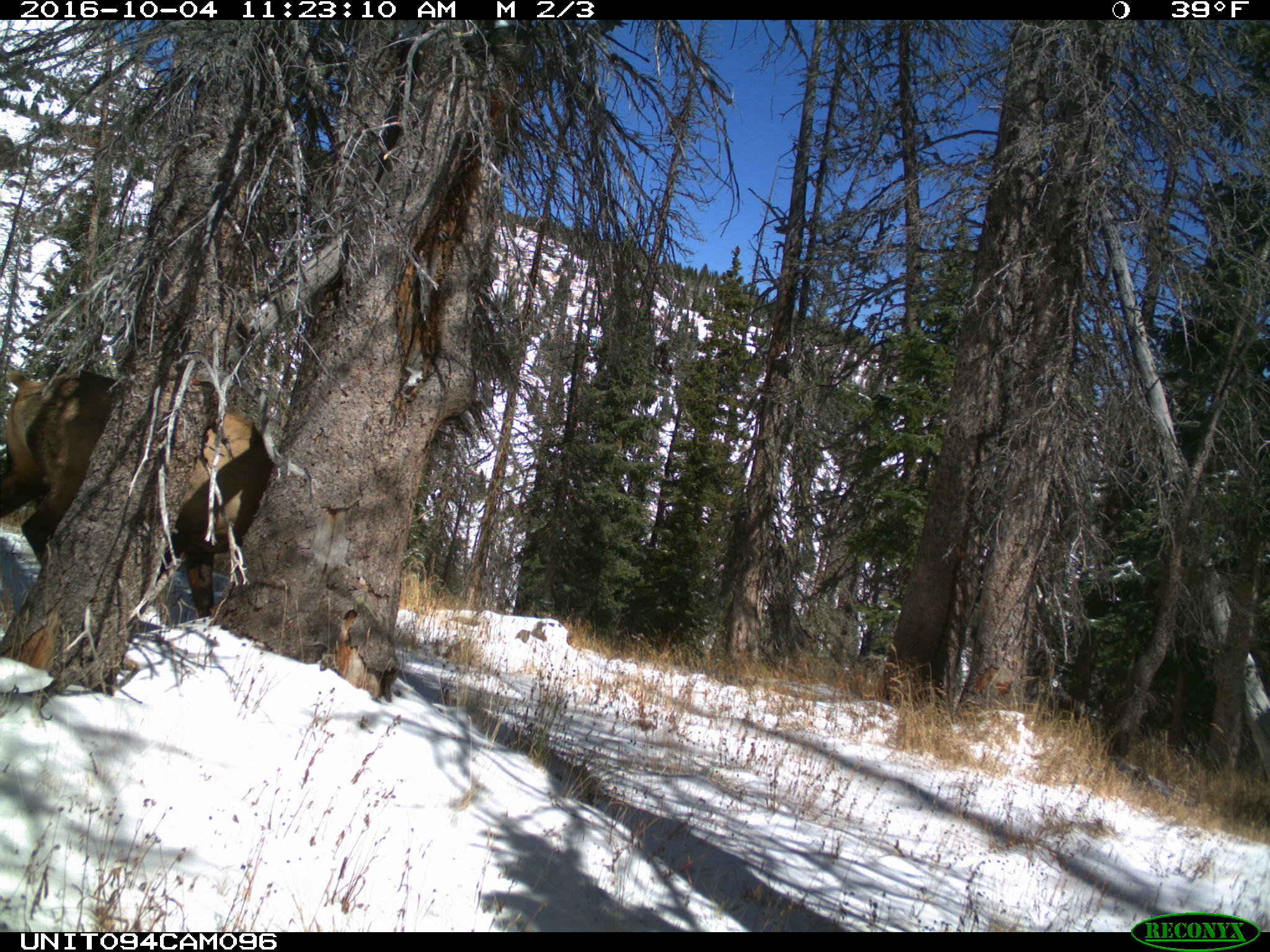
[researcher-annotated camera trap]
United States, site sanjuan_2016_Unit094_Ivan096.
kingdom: Animalia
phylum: Chordata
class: Mammalia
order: Artiodactyla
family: Cervidae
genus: Cervus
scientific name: Cervus elaphus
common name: red deer